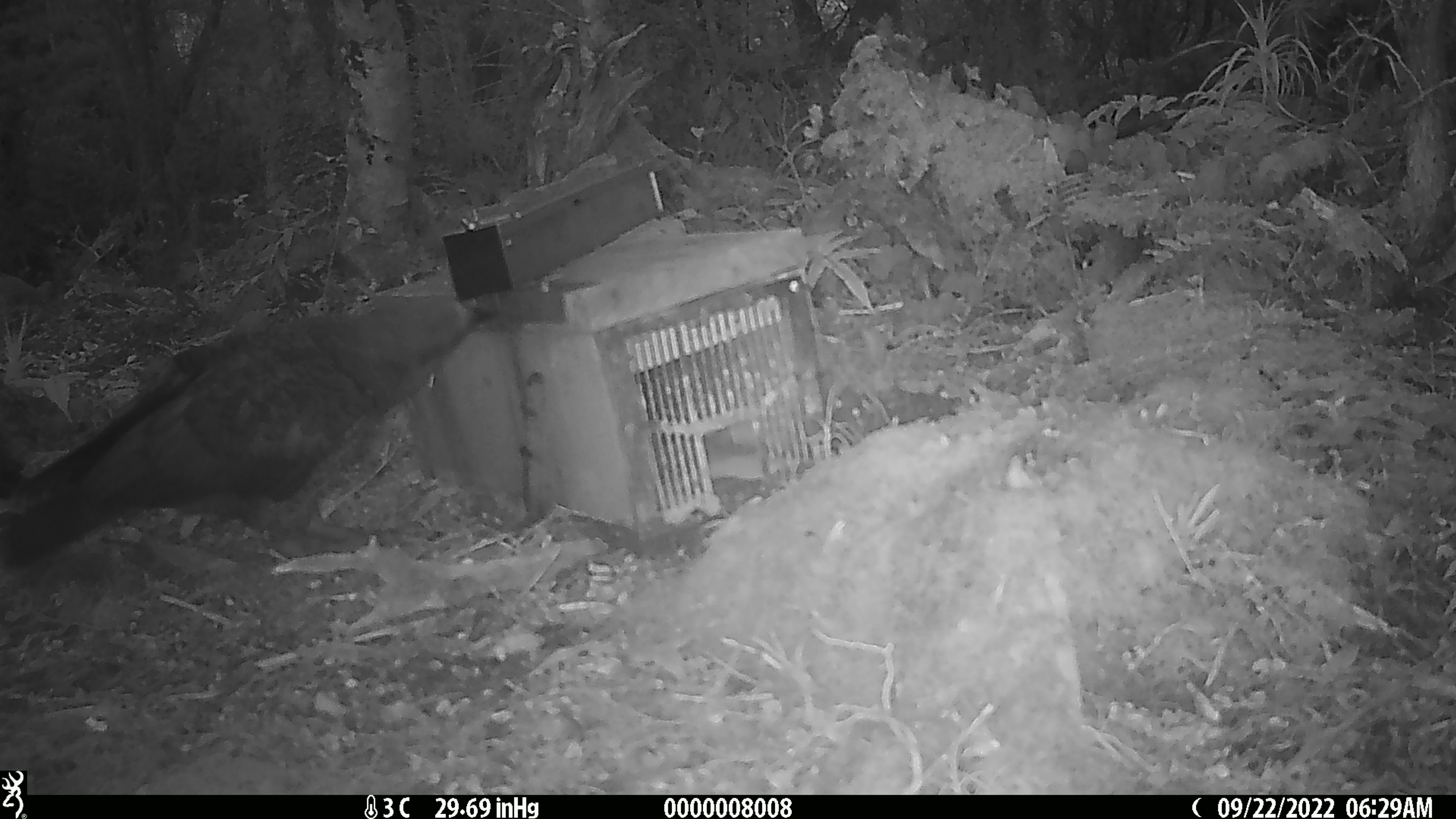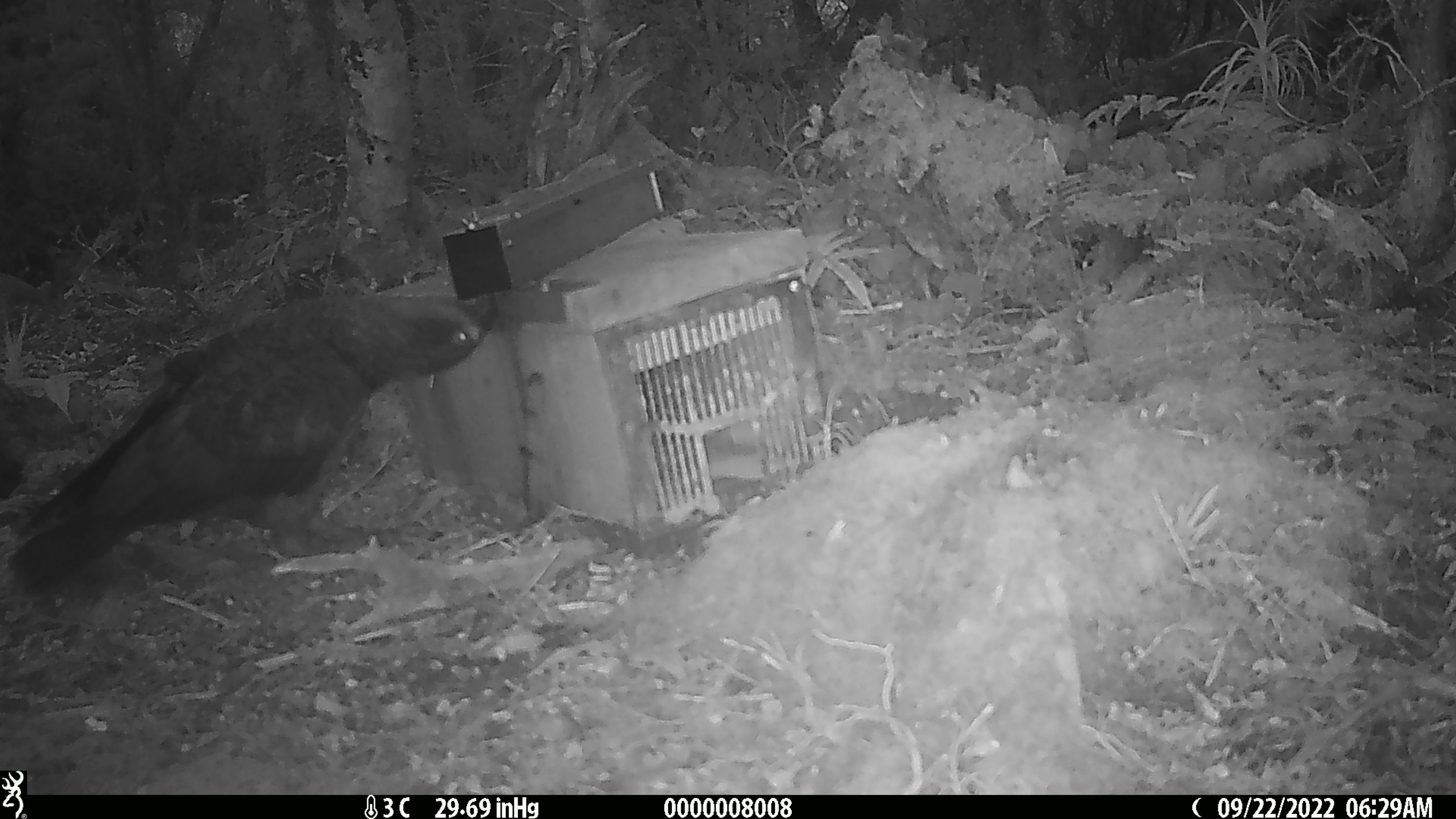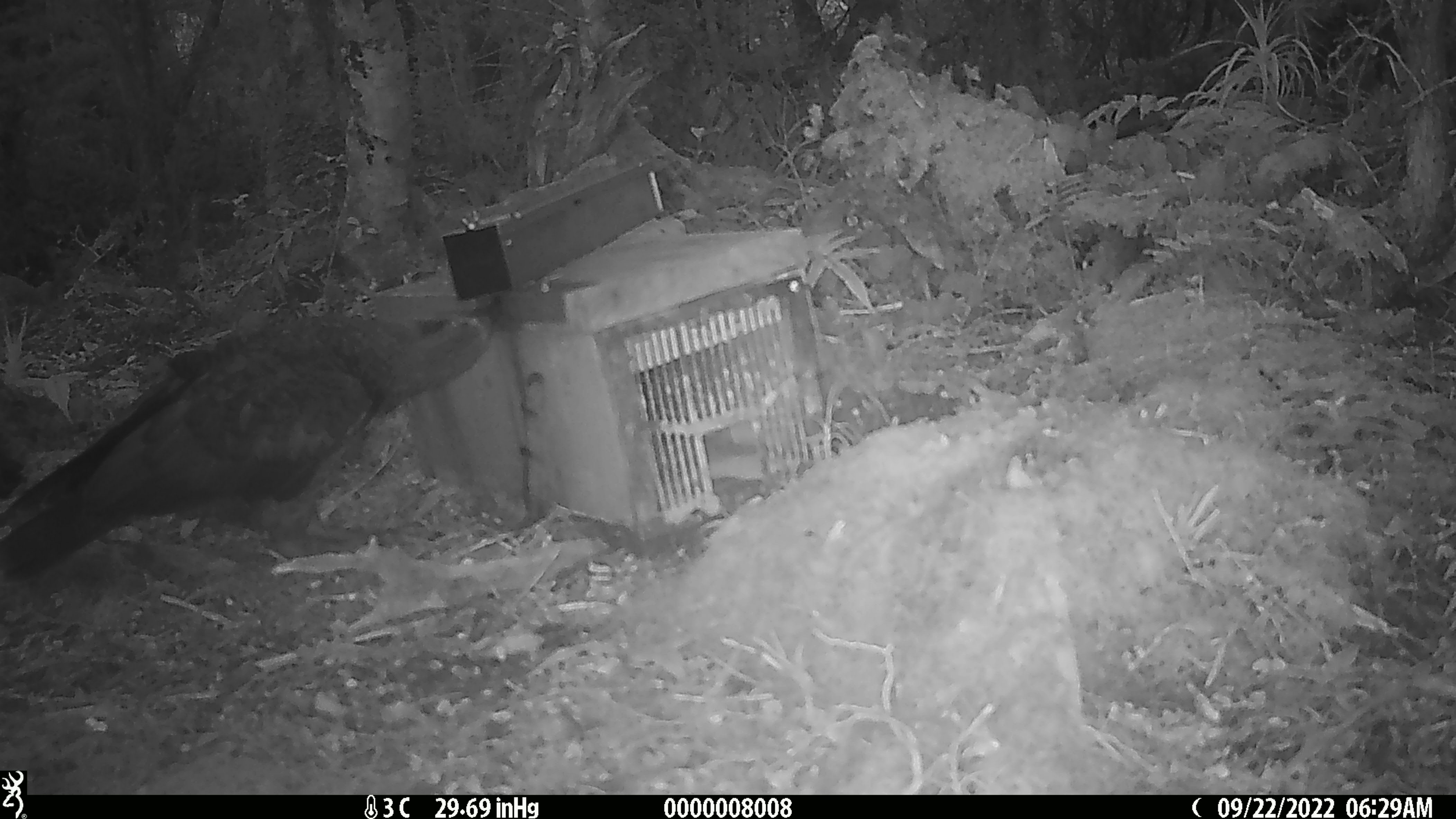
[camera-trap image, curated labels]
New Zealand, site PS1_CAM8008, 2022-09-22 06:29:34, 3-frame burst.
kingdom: Animalia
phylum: Chordata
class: Aves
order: Psittaciformes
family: Strigopidae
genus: Nestor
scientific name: Nestor notabilis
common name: kea